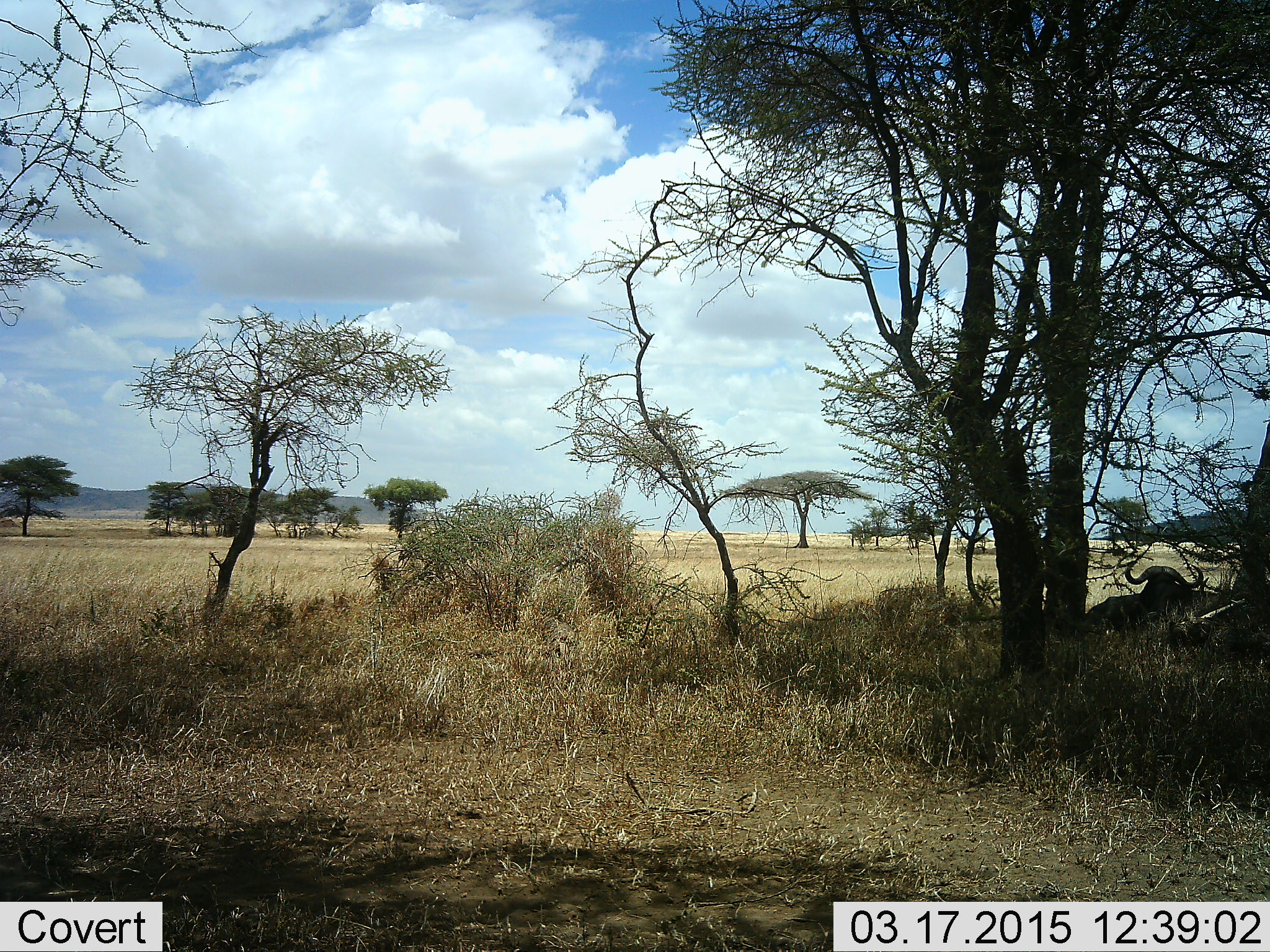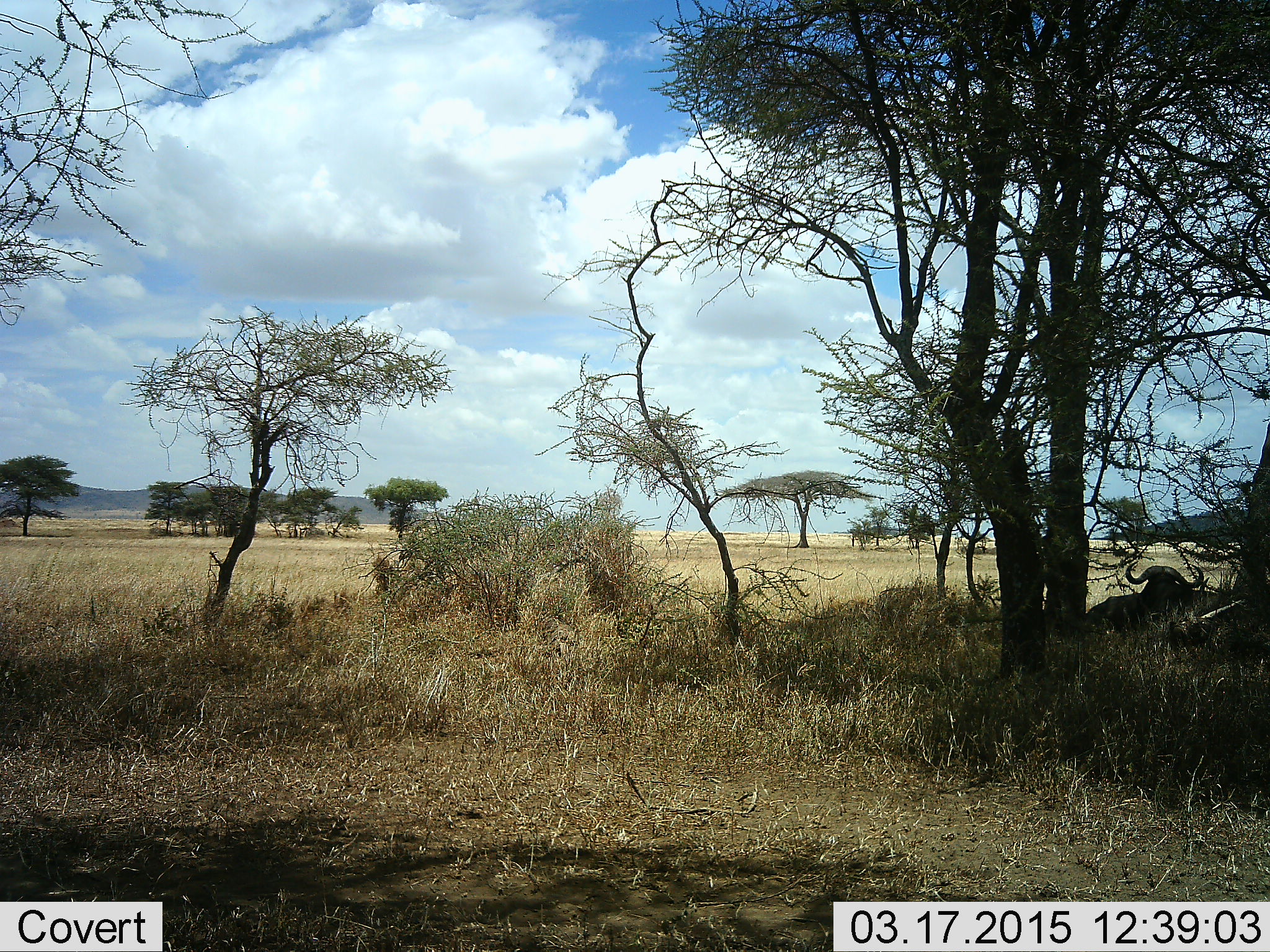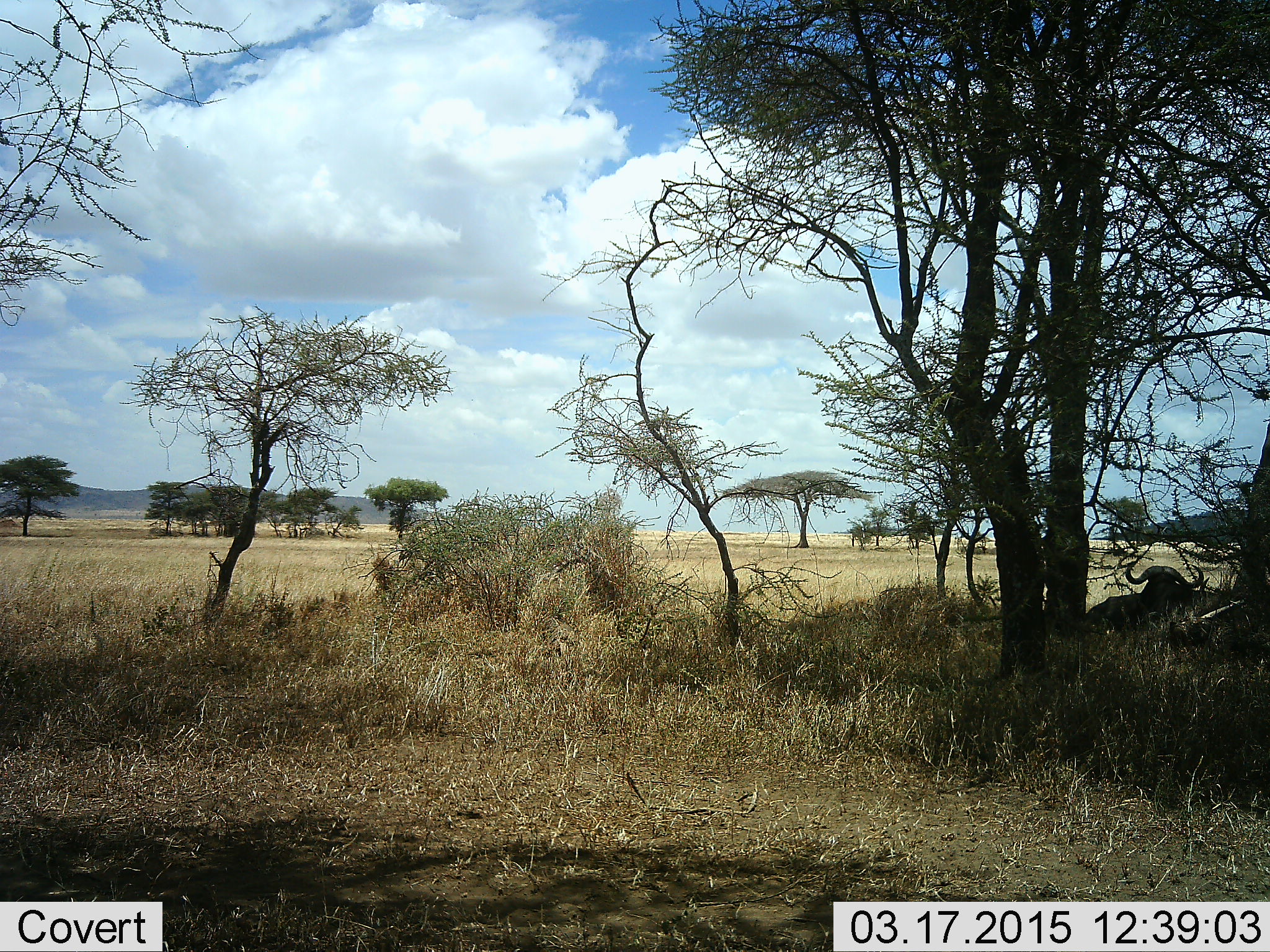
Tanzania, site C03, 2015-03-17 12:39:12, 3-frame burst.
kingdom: Animalia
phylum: Chordata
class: Mammalia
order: Artiodactyla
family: Bovidae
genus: Syncerus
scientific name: Syncerus caffer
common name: cape buffalo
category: buffalo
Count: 1.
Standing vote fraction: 10%.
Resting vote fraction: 90%.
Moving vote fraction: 0%.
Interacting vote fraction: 0%.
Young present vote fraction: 0%.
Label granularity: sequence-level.